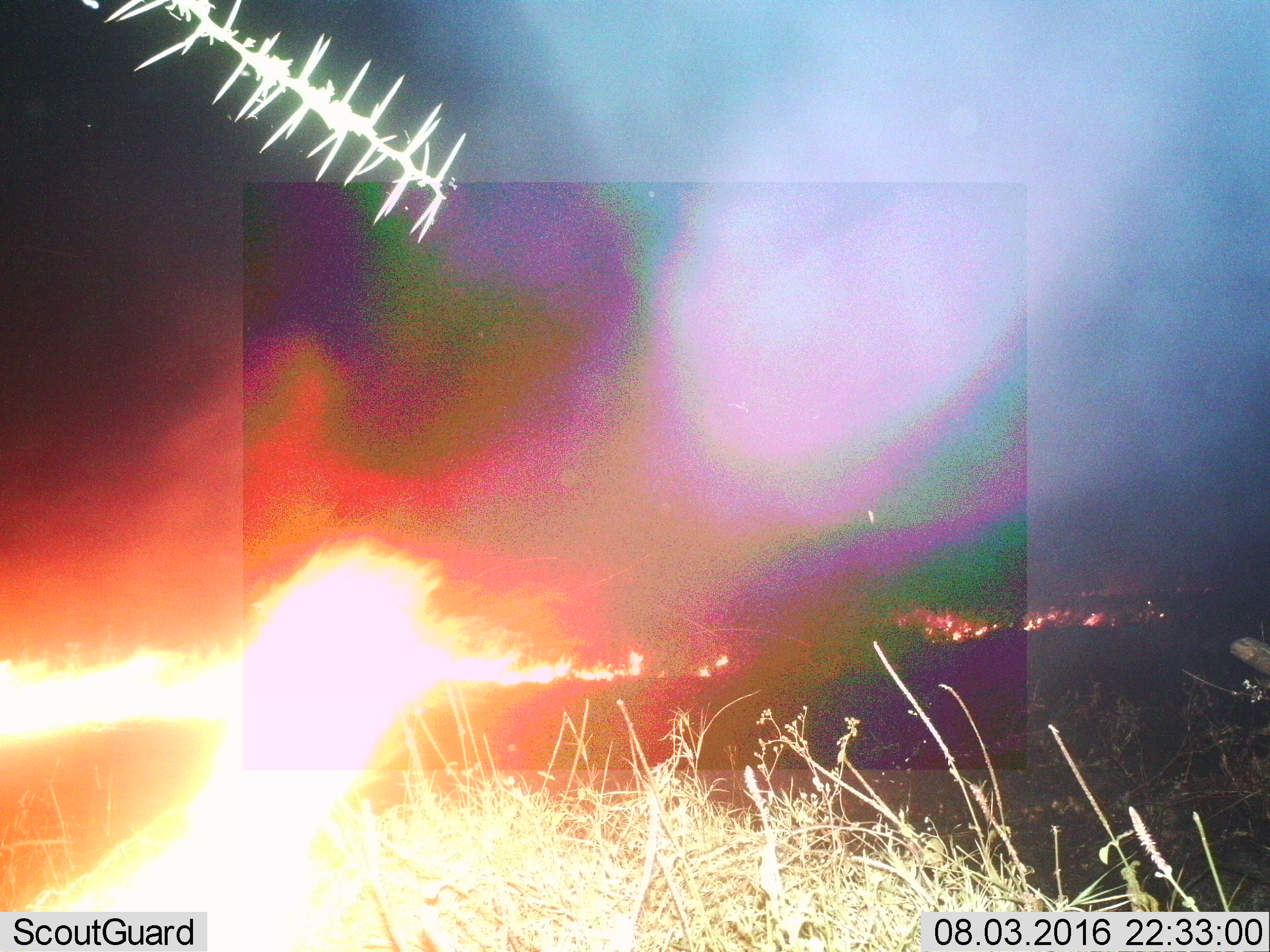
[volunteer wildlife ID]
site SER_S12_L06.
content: unidentified animal